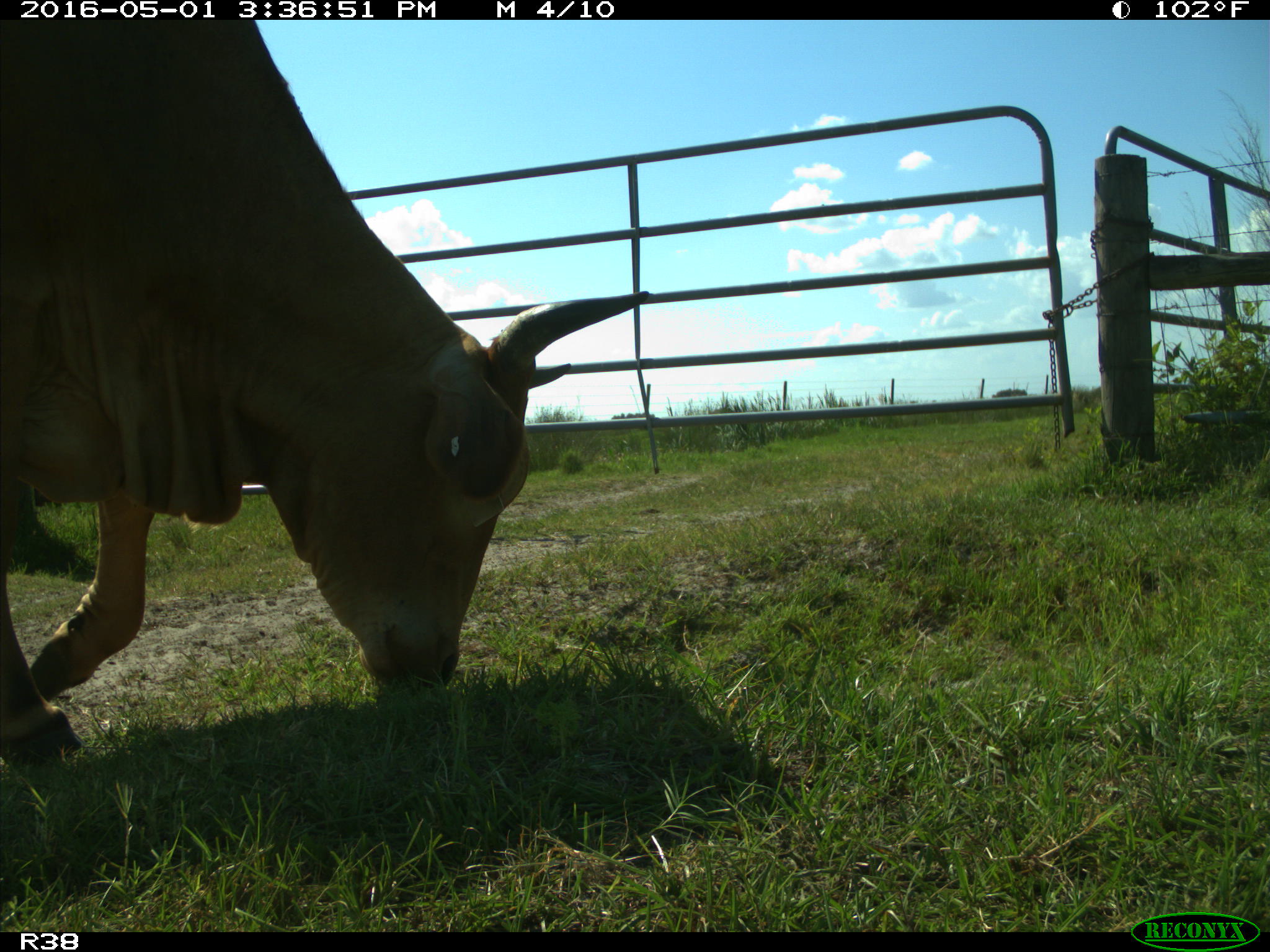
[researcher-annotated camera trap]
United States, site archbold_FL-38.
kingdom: Animalia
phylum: Chordata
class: Mammalia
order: Artiodactyla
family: Bovidae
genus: Bos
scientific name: Bos taurus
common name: domestic cow